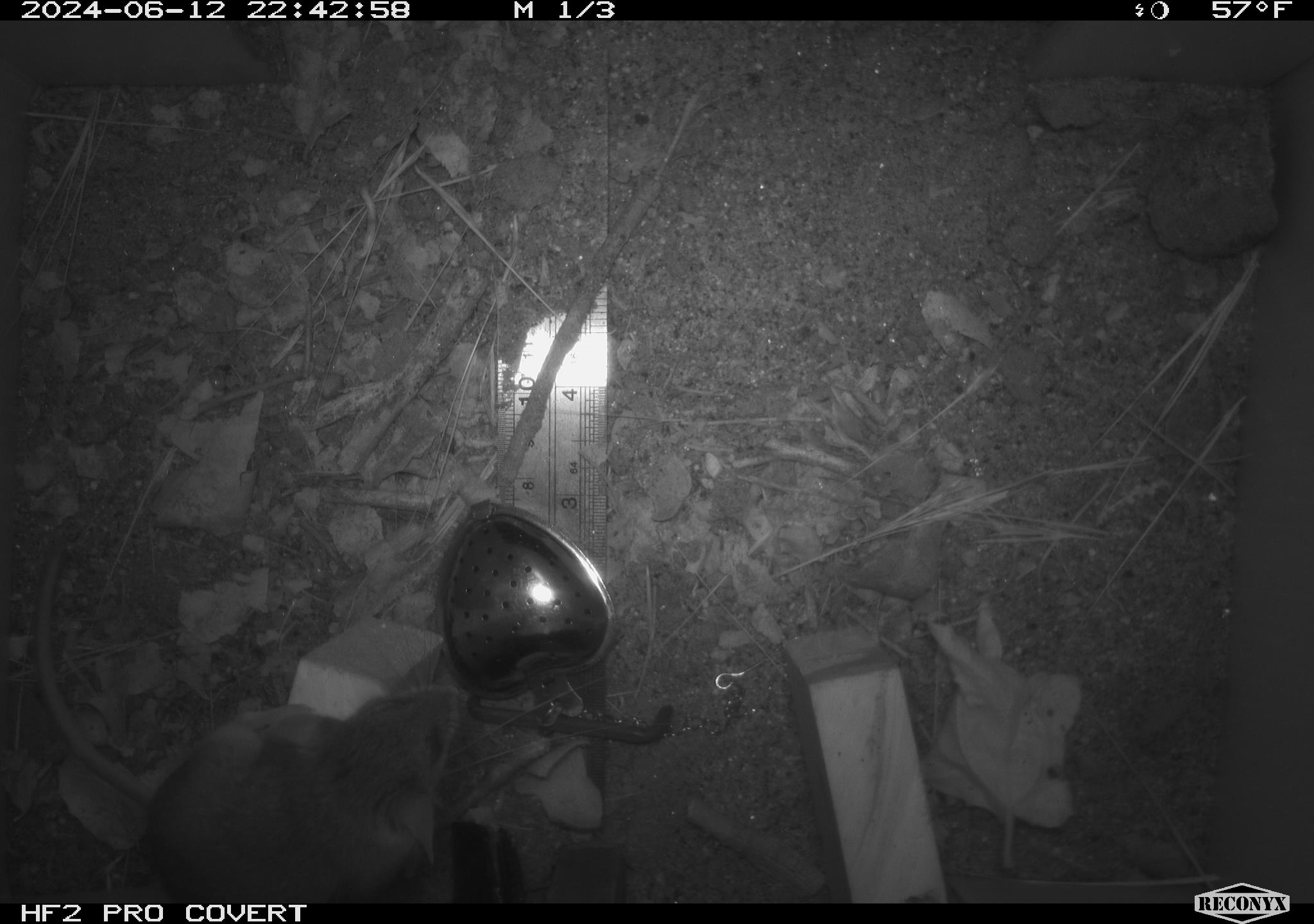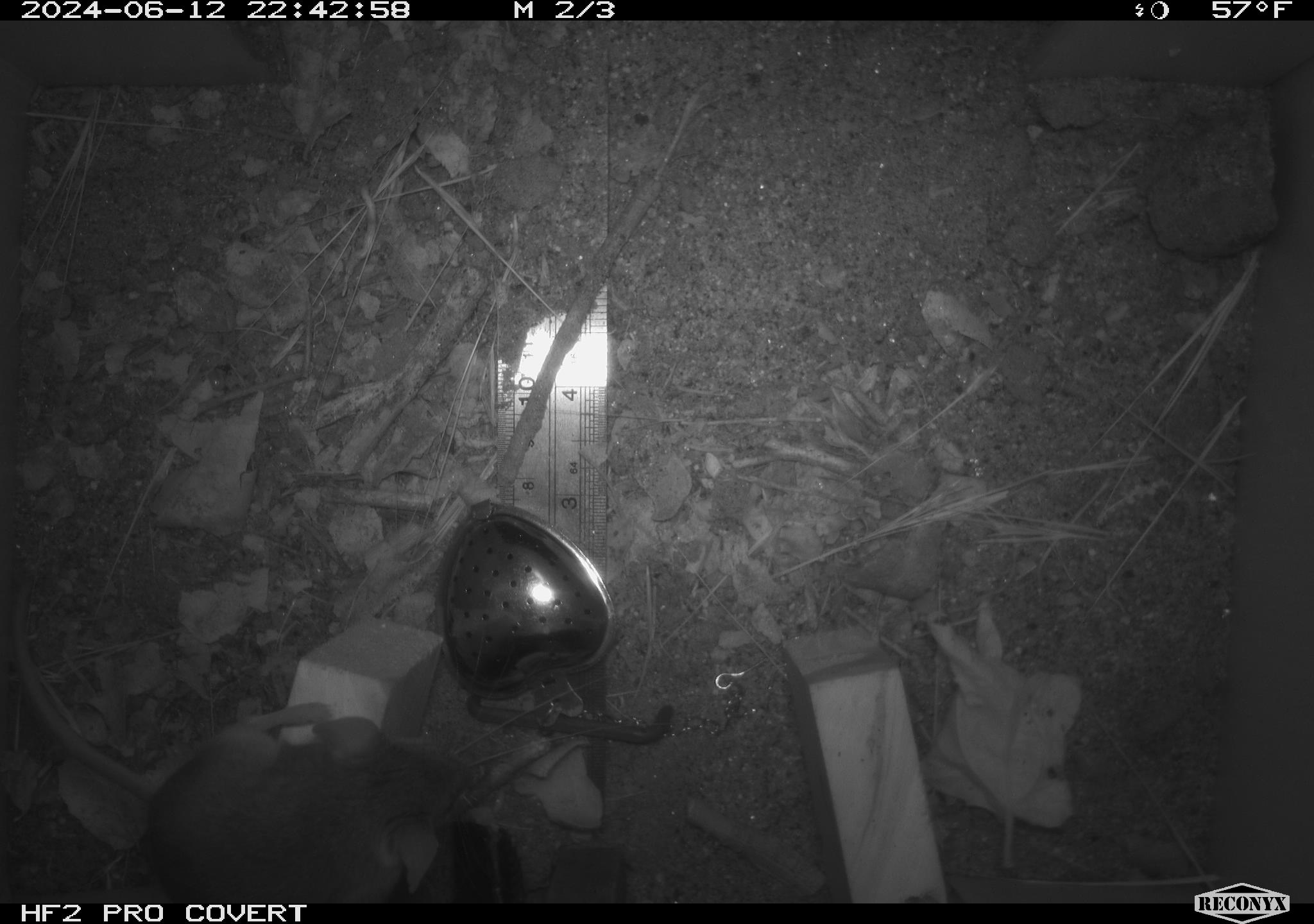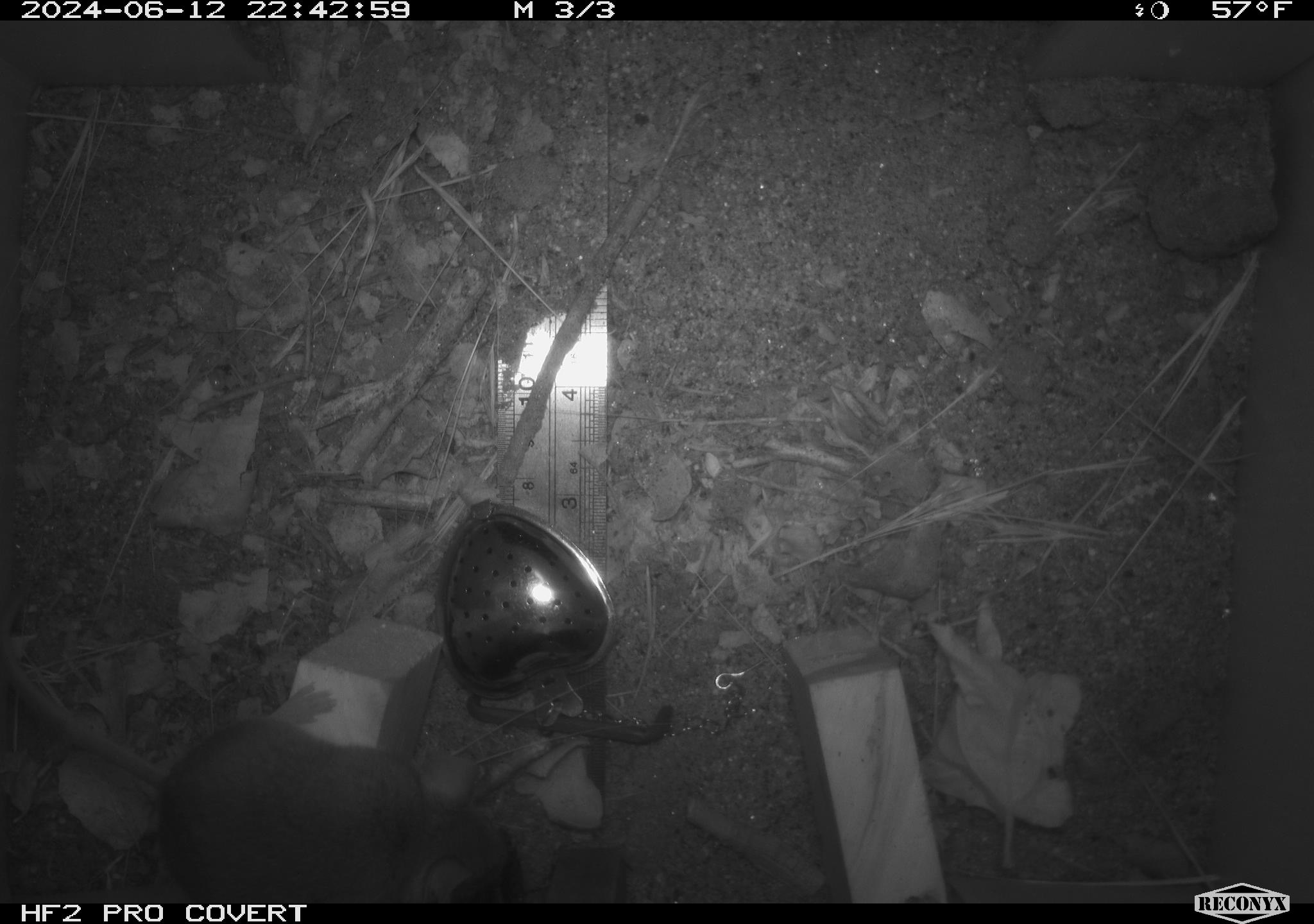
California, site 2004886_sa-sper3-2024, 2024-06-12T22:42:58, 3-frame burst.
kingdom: Animalia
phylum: Chordata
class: Mammalia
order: Rodentia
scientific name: Rodentia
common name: mouse species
Mouse species (Rodentia).